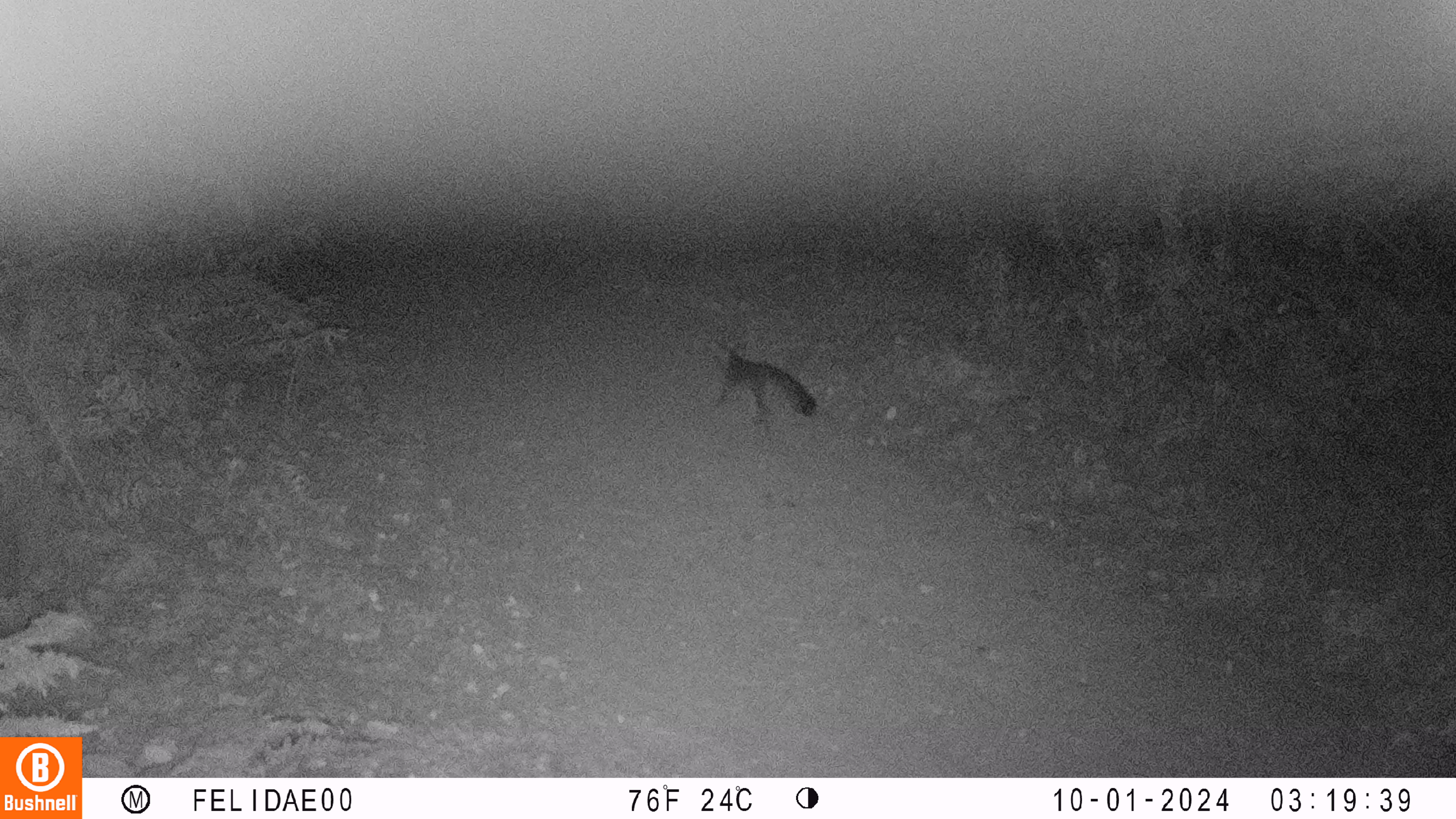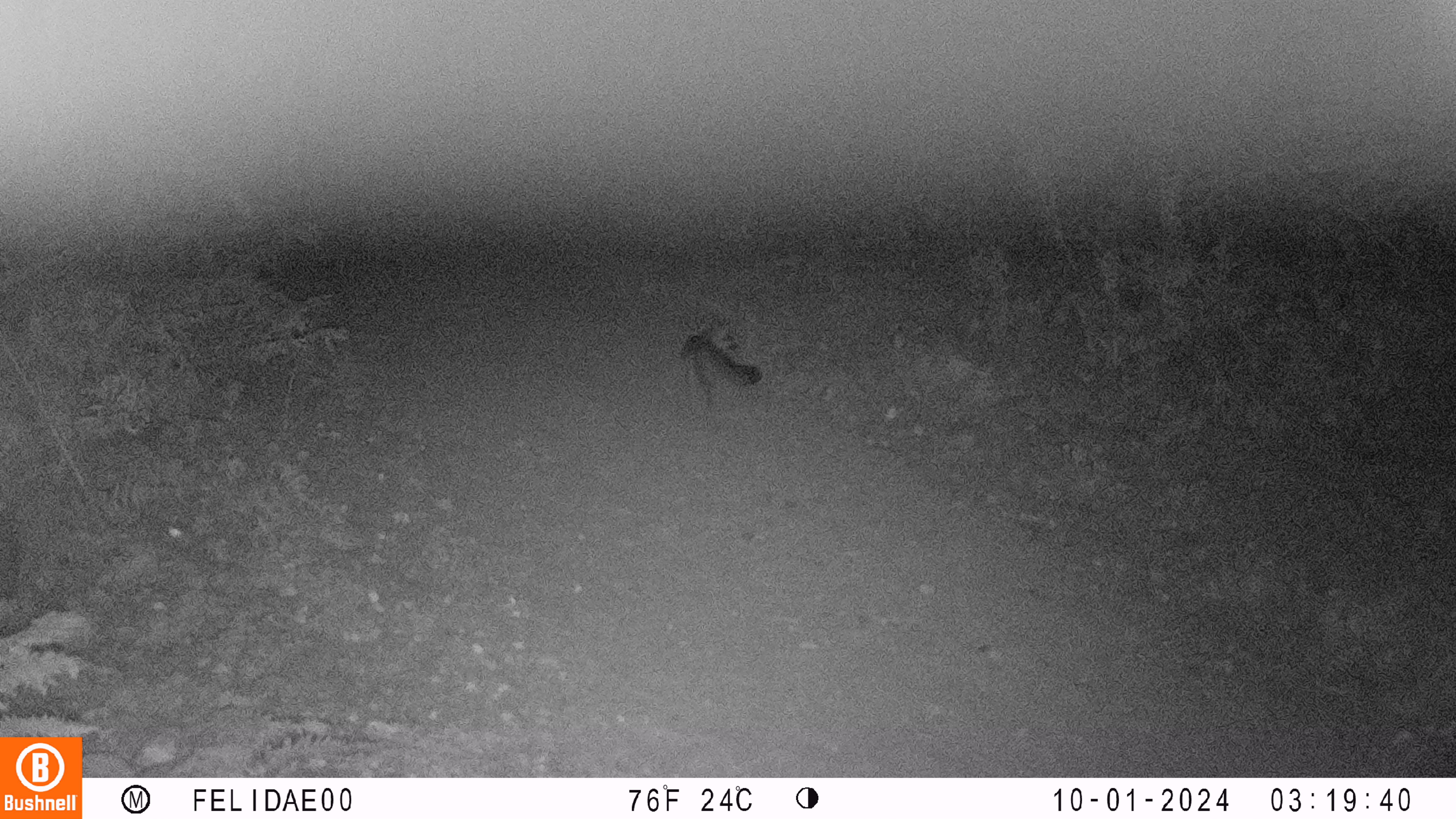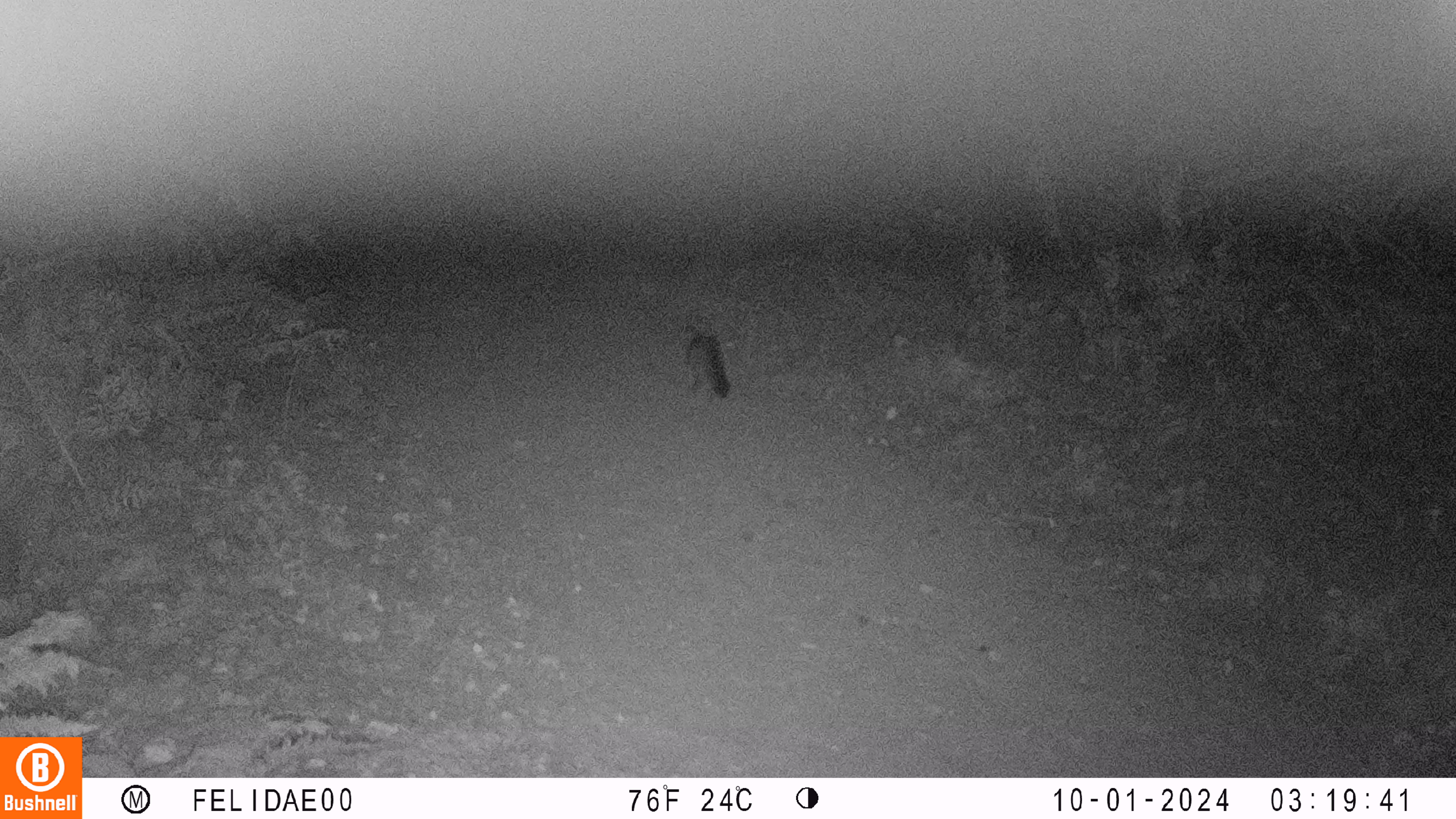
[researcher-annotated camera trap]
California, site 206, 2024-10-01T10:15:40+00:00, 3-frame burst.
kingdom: Animalia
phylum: Chordata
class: Mammalia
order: Carnivora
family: Canidae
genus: Urocyon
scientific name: Urocyon cinereoargenteus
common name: gray fox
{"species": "gray fox (Urocyon cinereoargenteus)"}